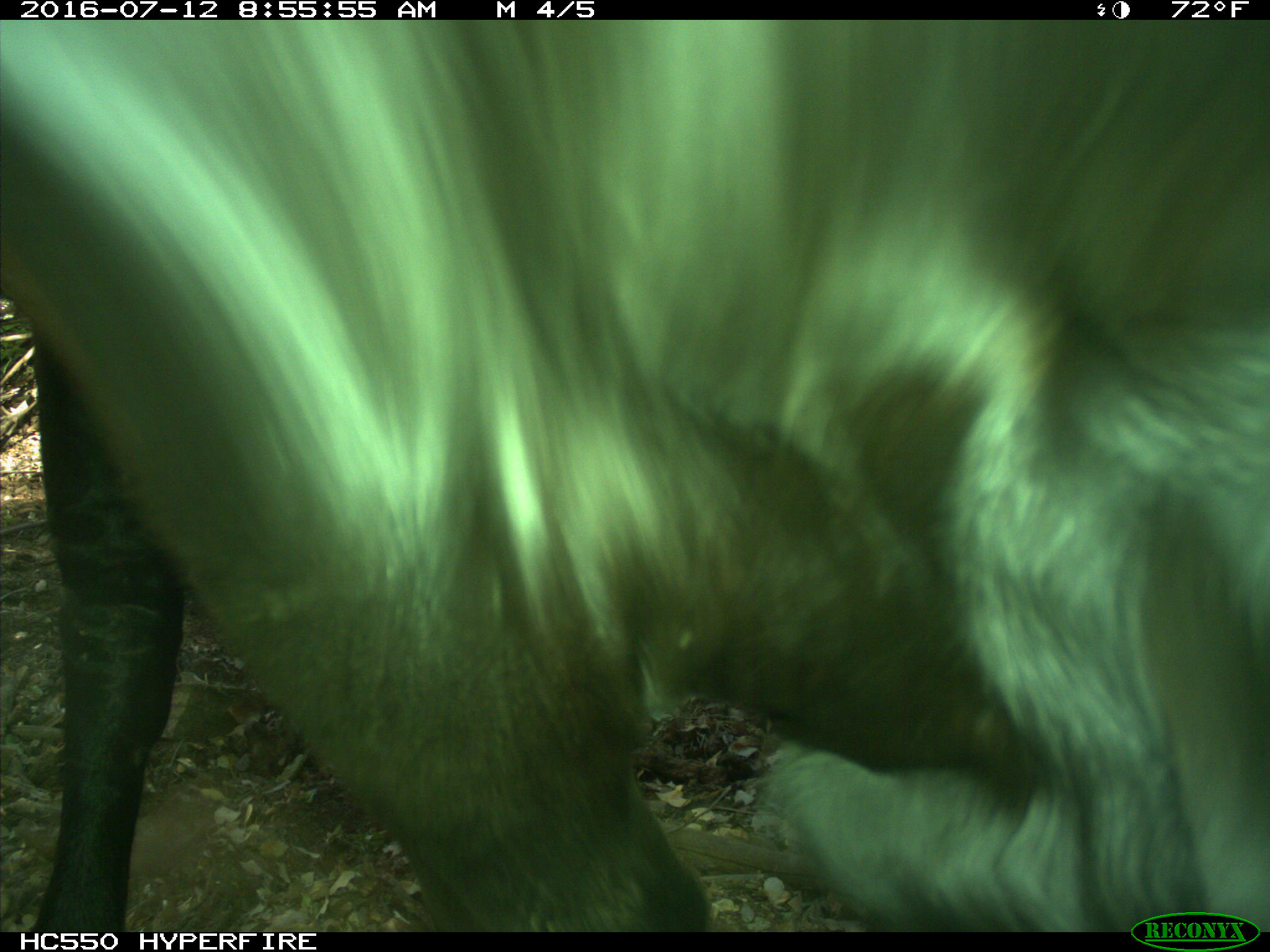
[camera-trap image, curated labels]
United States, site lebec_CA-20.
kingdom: Animalia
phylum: Chordata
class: Mammalia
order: Artiodactyla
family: Bovidae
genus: Bos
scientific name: Bos taurus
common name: domestic cow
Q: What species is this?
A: Bos taurus (domestic cow).